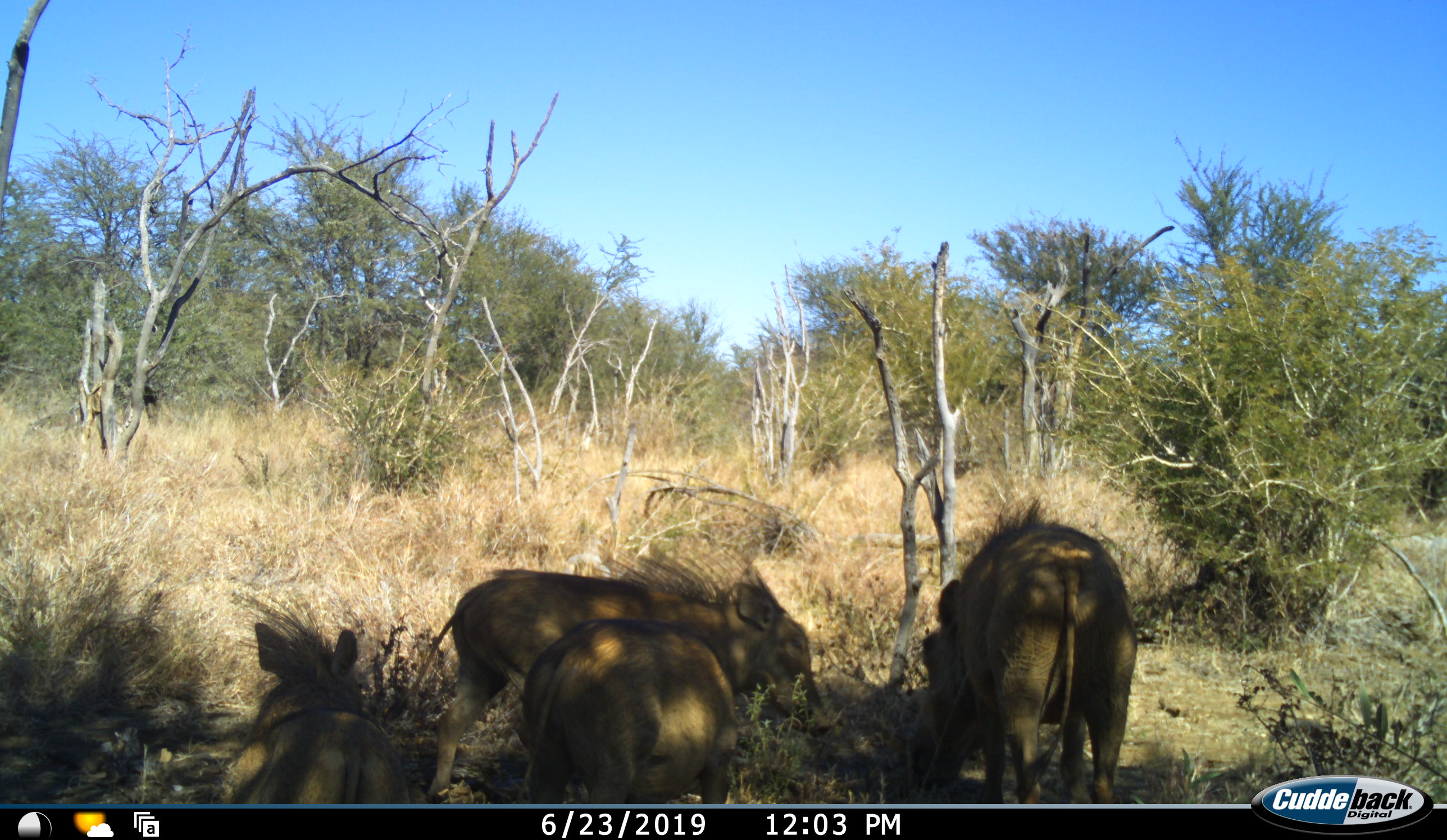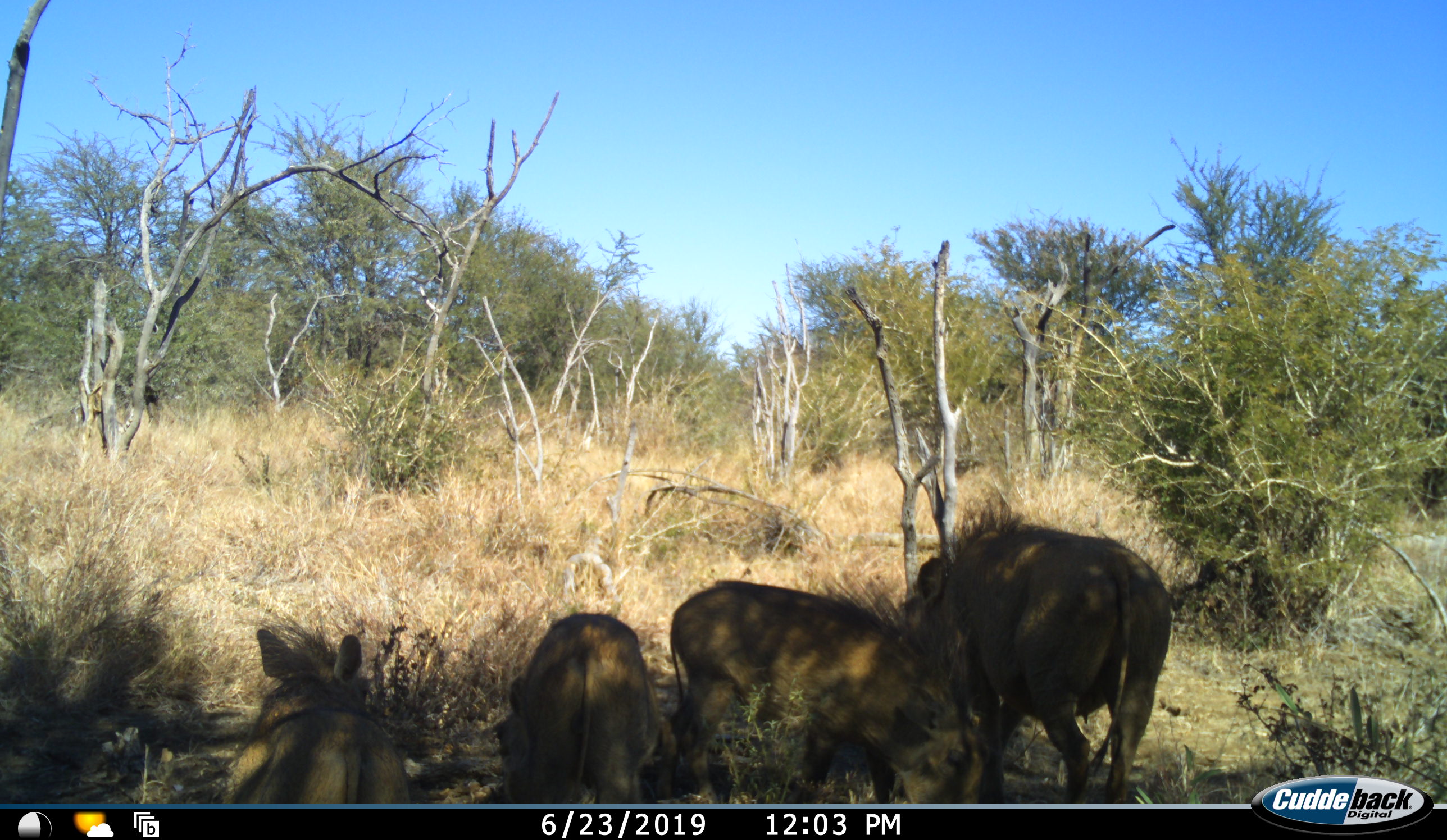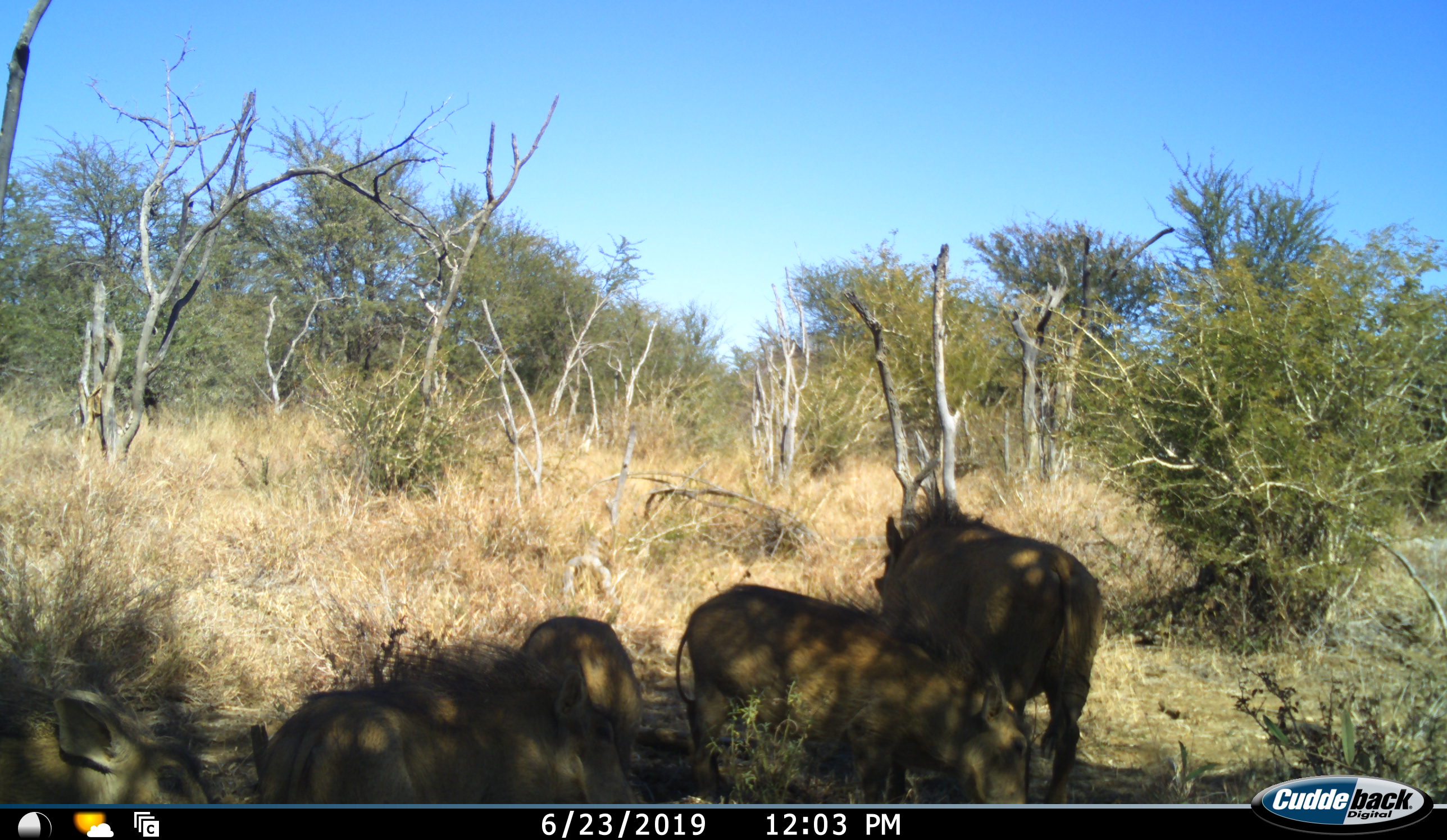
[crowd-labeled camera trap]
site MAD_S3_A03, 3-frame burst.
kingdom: Animalia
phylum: Chordata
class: Mammalia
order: Artiodactyla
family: Suidae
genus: Phacochoerus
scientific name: Phacochoerus africanus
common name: warthog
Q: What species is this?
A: Warthog (Phacochoerus africanus).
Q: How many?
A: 5.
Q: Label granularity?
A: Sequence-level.